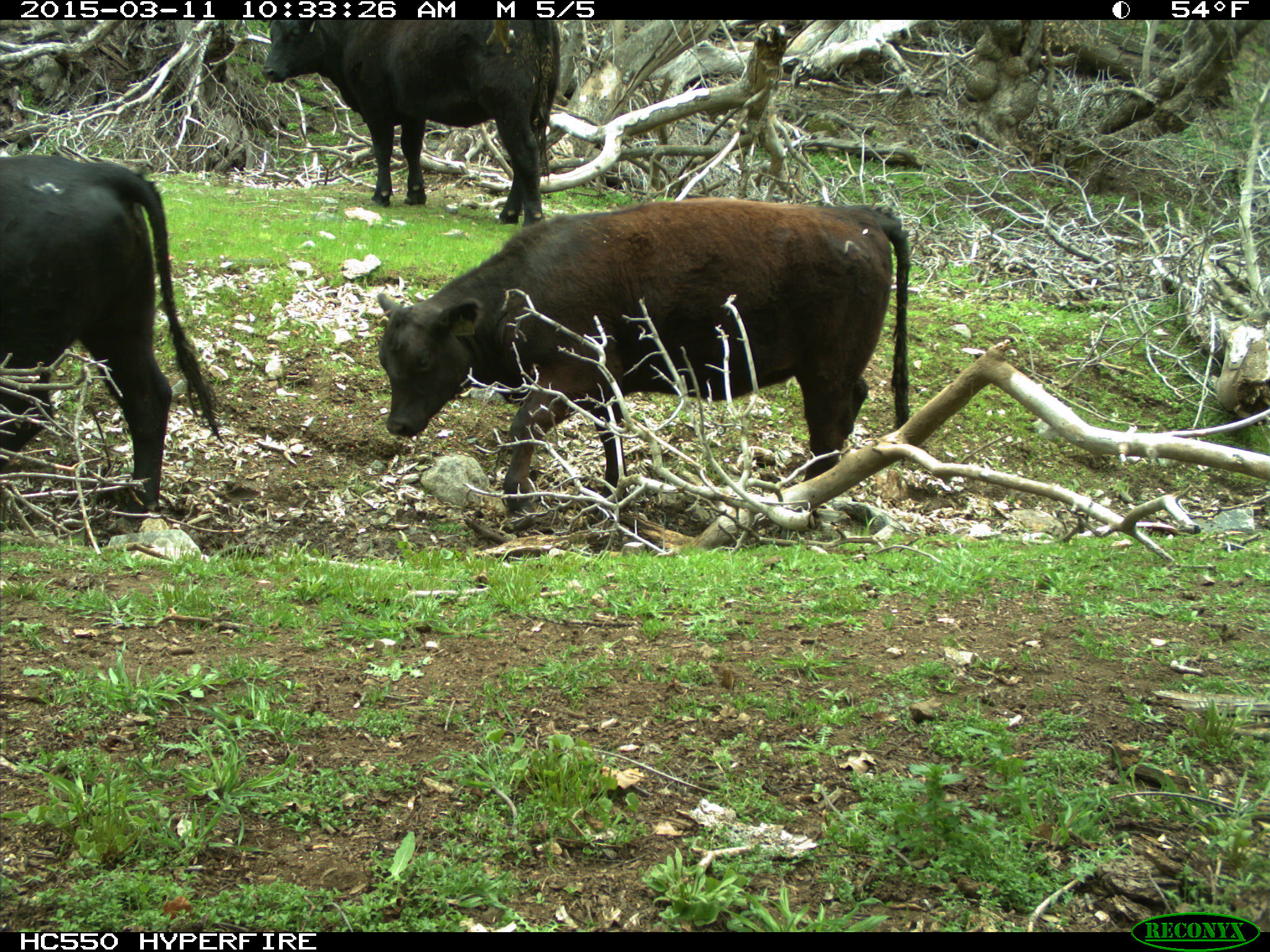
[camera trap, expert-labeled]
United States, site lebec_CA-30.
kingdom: Animalia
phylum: Chordata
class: Mammalia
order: Artiodactyla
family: Bovidae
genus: Bos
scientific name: Bos taurus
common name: domestic cow